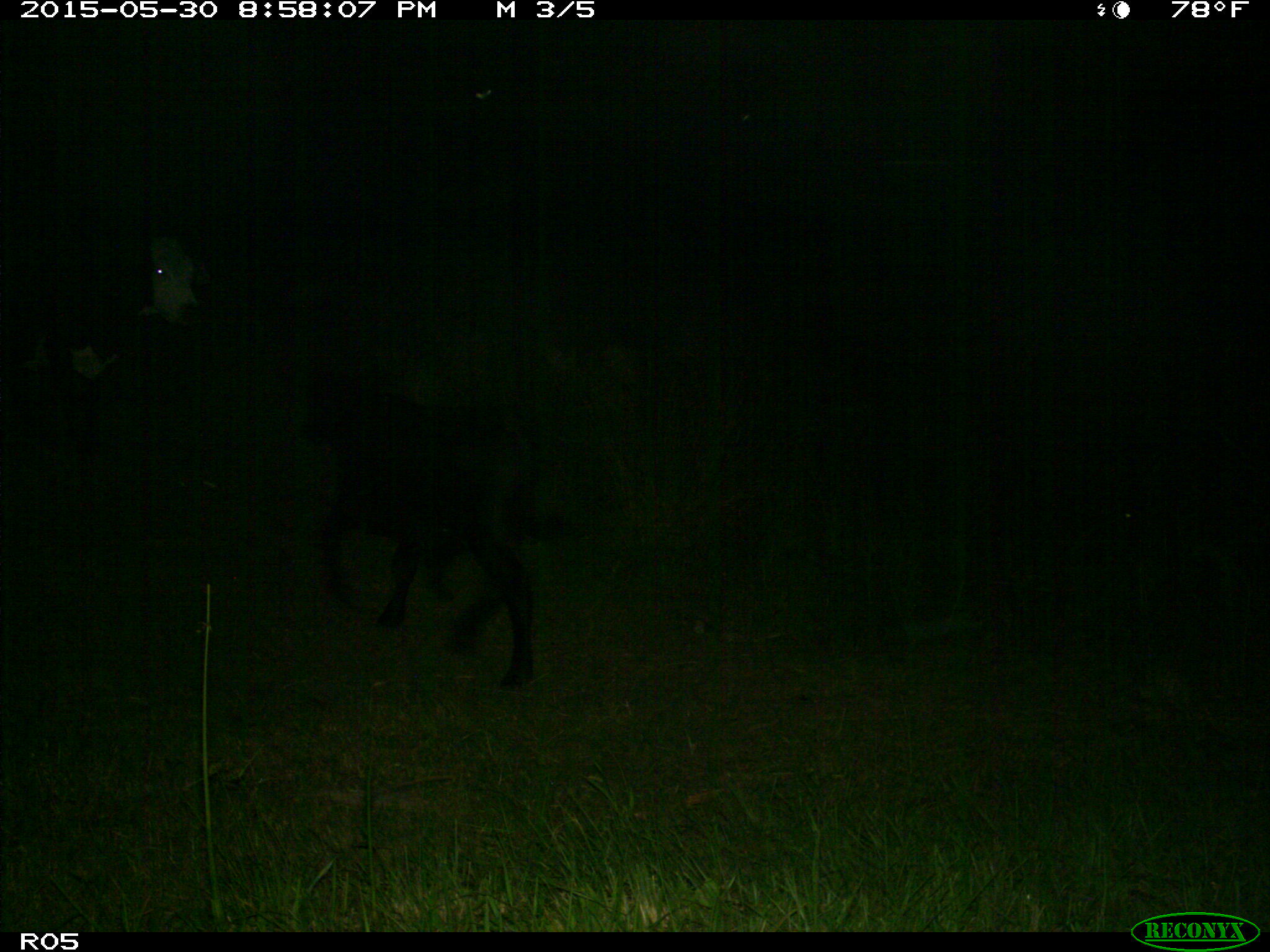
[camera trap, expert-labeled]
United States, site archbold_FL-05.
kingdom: Animalia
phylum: Chordata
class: Mammalia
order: Artiodactyla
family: Bovidae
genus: Bos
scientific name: Bos taurus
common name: domestic cow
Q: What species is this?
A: Bos taurus (domestic cow).